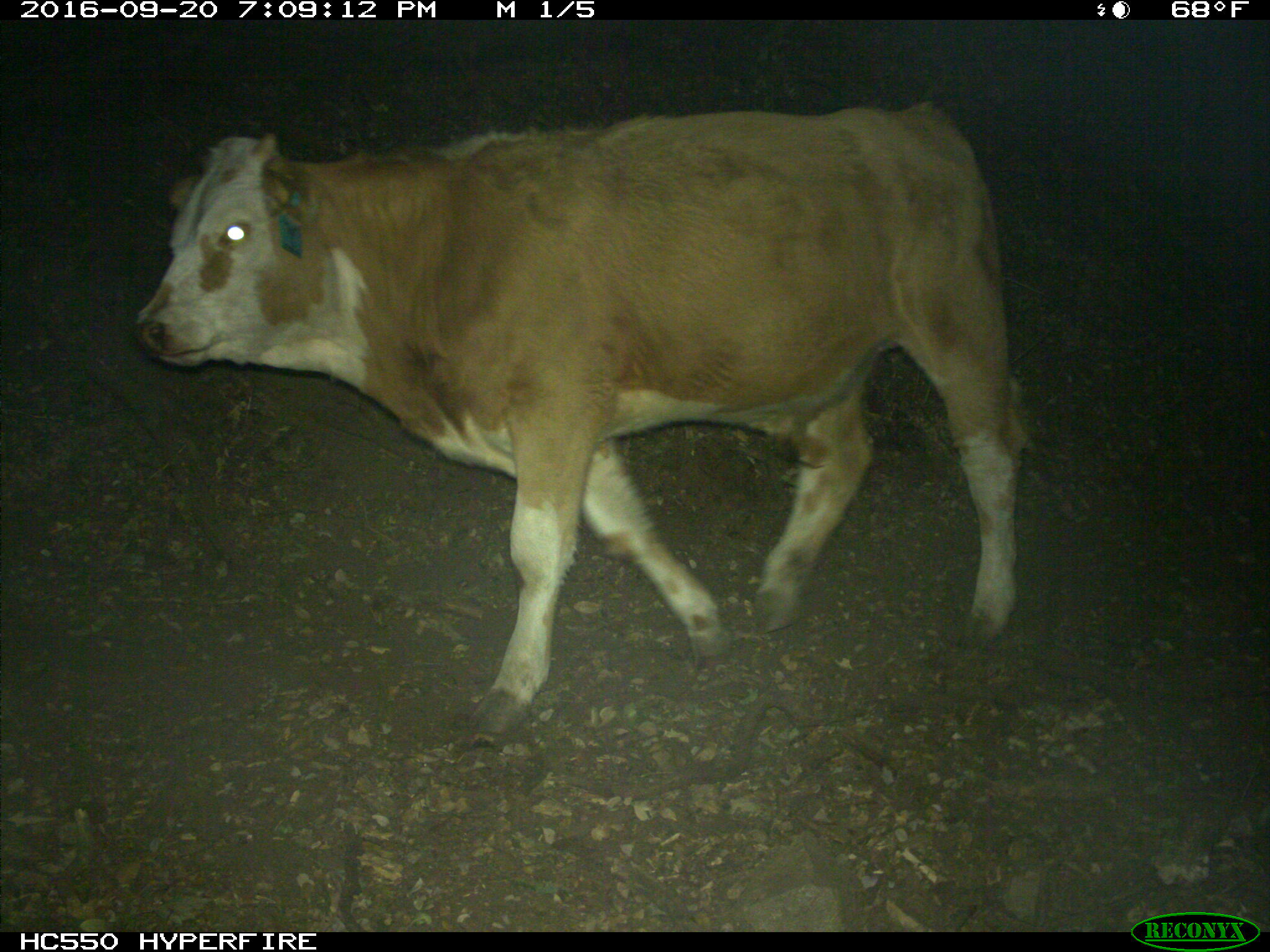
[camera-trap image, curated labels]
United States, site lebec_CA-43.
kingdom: Animalia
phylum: Chordata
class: Mammalia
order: Artiodactyla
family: Bovidae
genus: Bos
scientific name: Bos taurus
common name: domestic cow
Bos taurus (domestic cow).